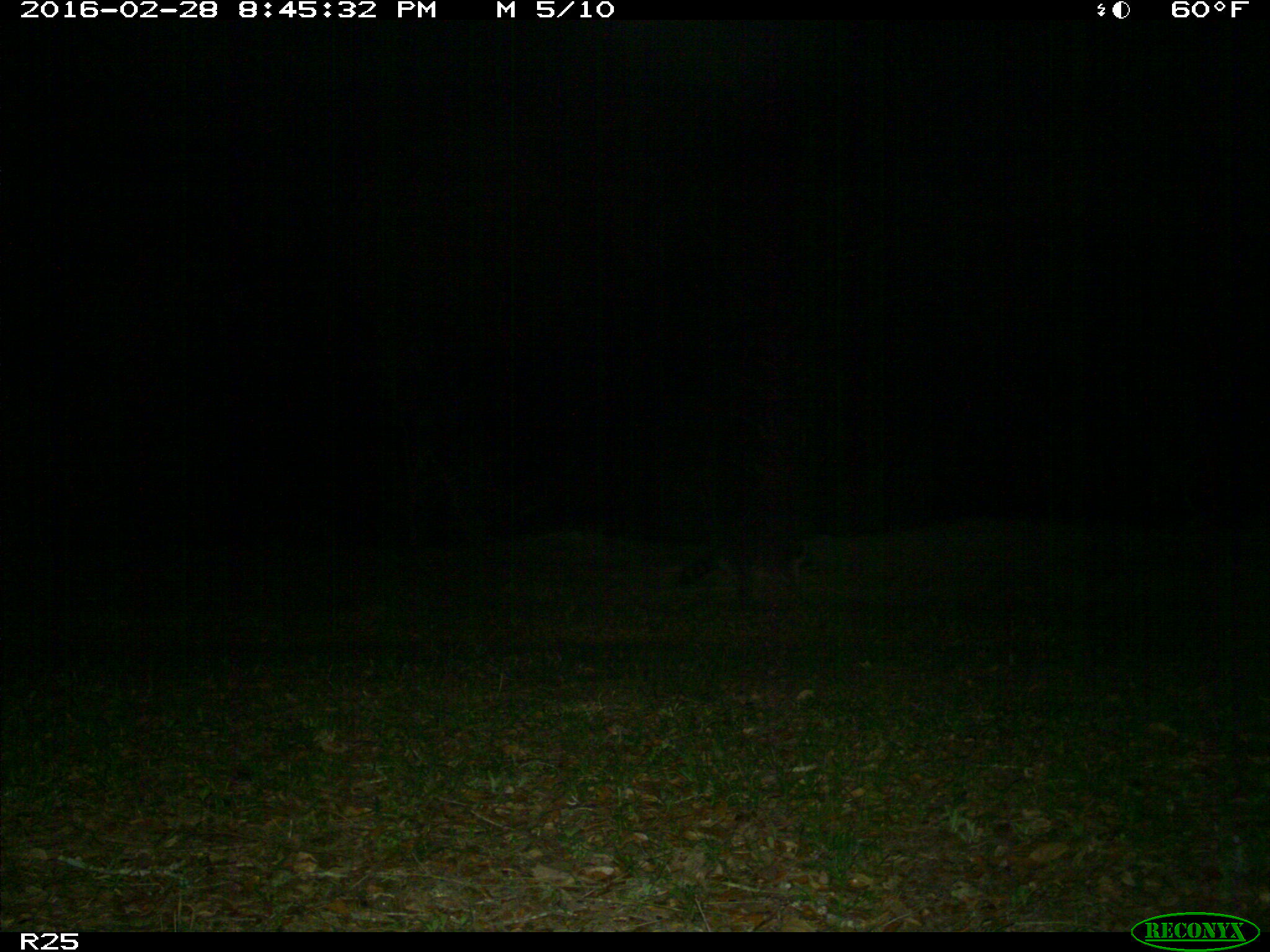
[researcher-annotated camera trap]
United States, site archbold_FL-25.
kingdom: Animalia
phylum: Chordata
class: Mammalia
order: Carnivora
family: Procyonidae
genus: Procyon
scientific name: Procyon lotor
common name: common raccoon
Procyon lotor (common raccoon).